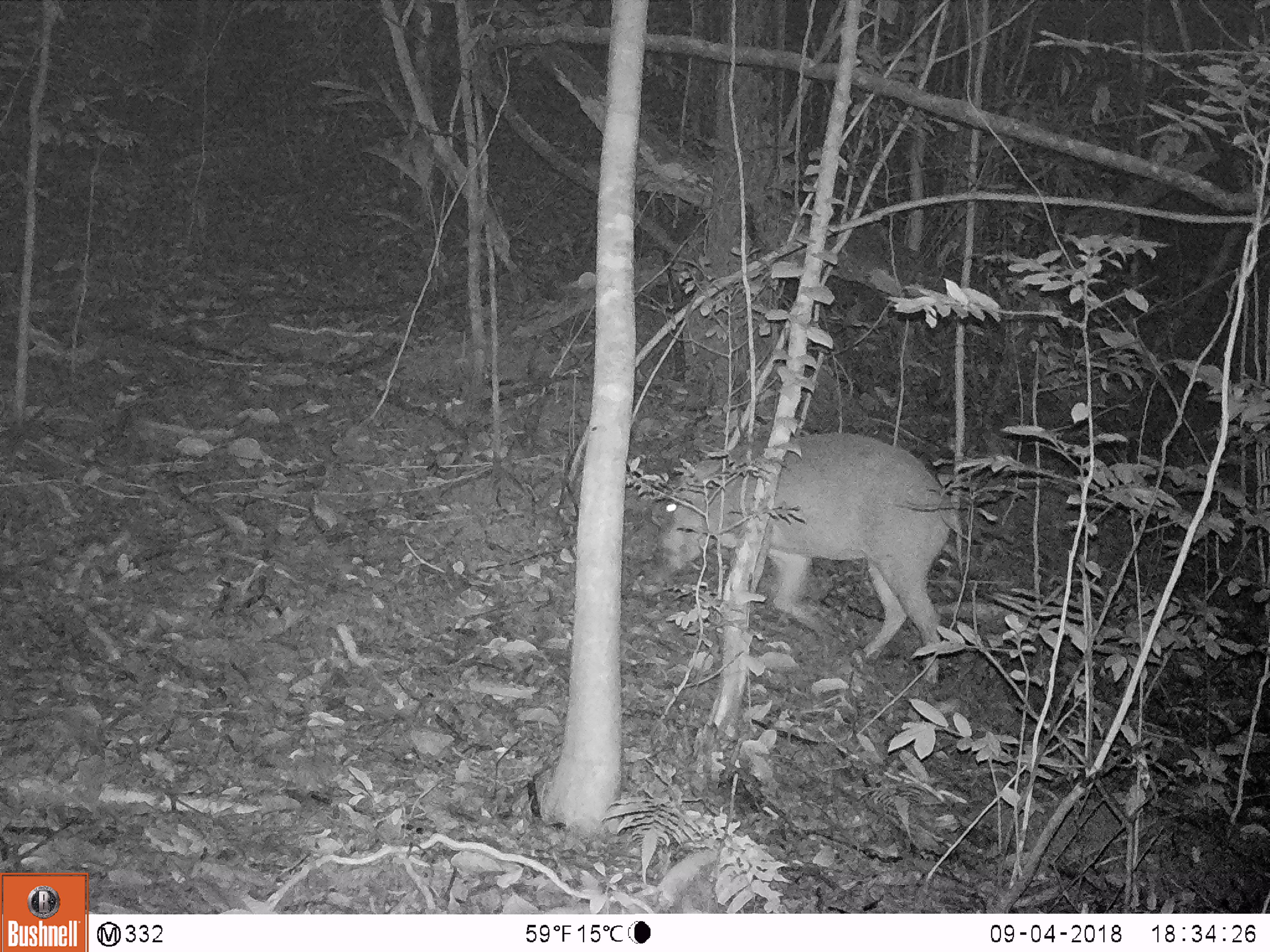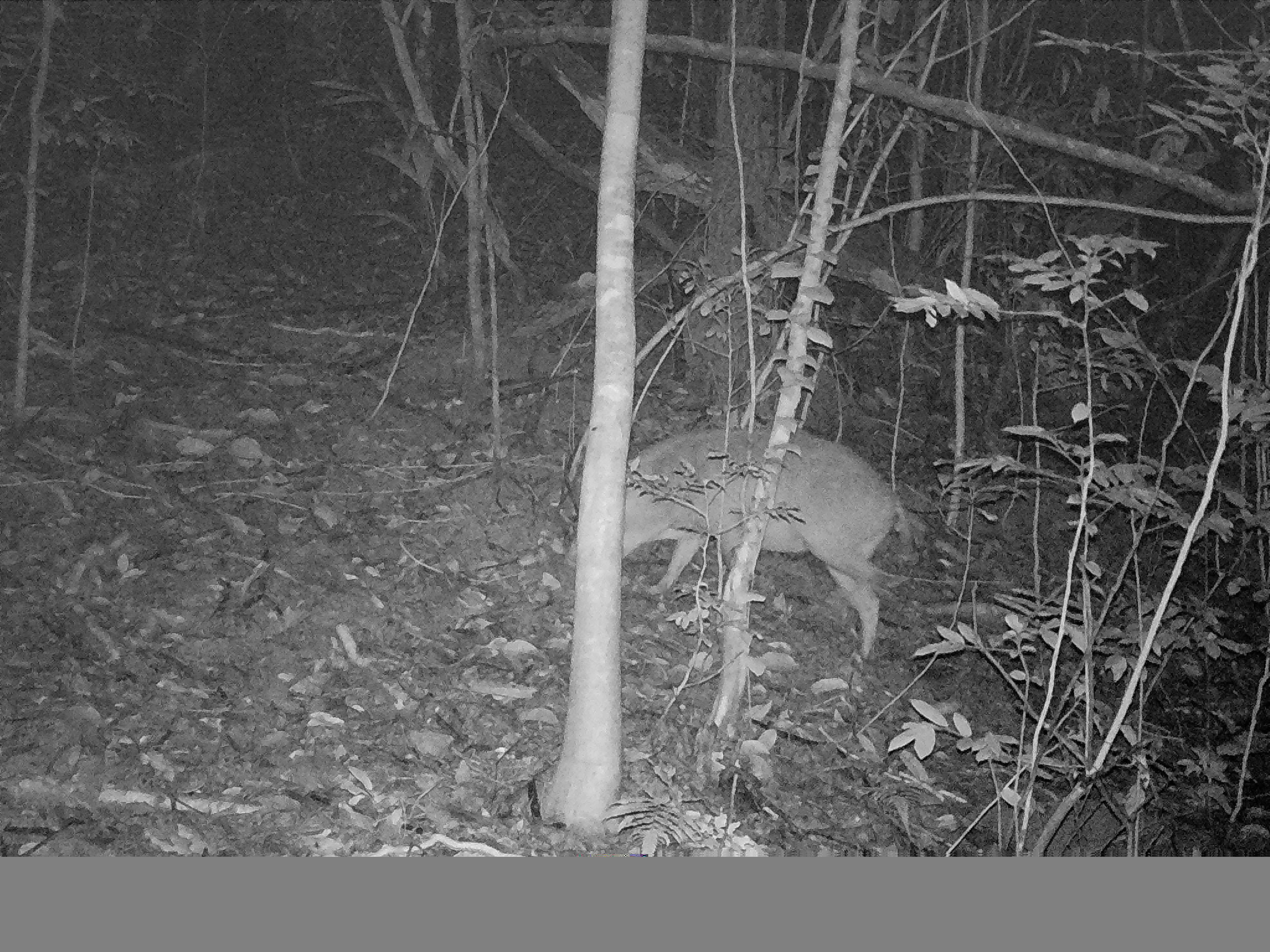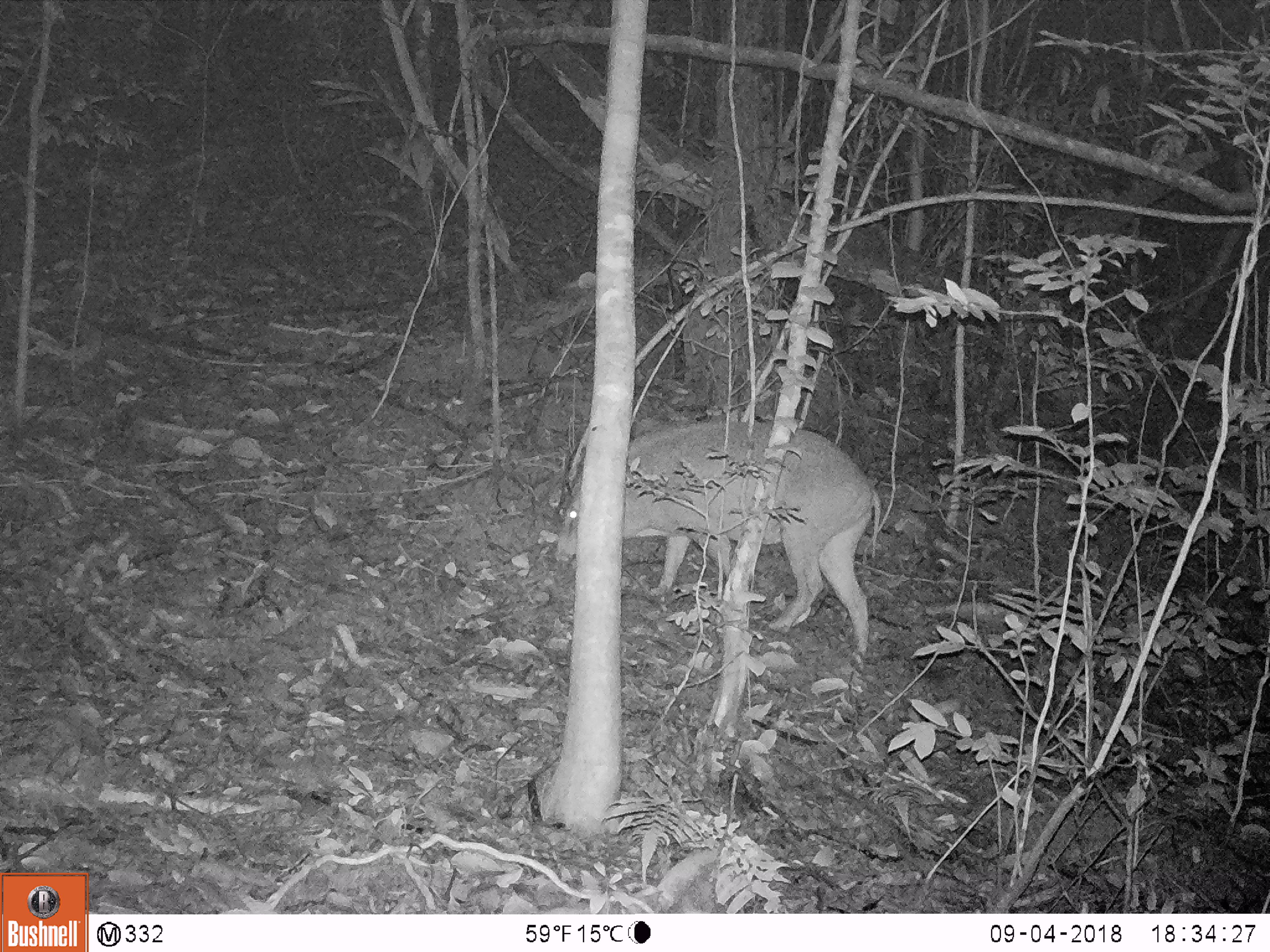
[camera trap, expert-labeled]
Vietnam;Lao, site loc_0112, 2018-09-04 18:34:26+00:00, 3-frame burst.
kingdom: Animalia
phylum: Chordata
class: Mammalia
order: Artiodactyla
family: Suidae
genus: Sus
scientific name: Sus scrofa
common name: eurasian wild pig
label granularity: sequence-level